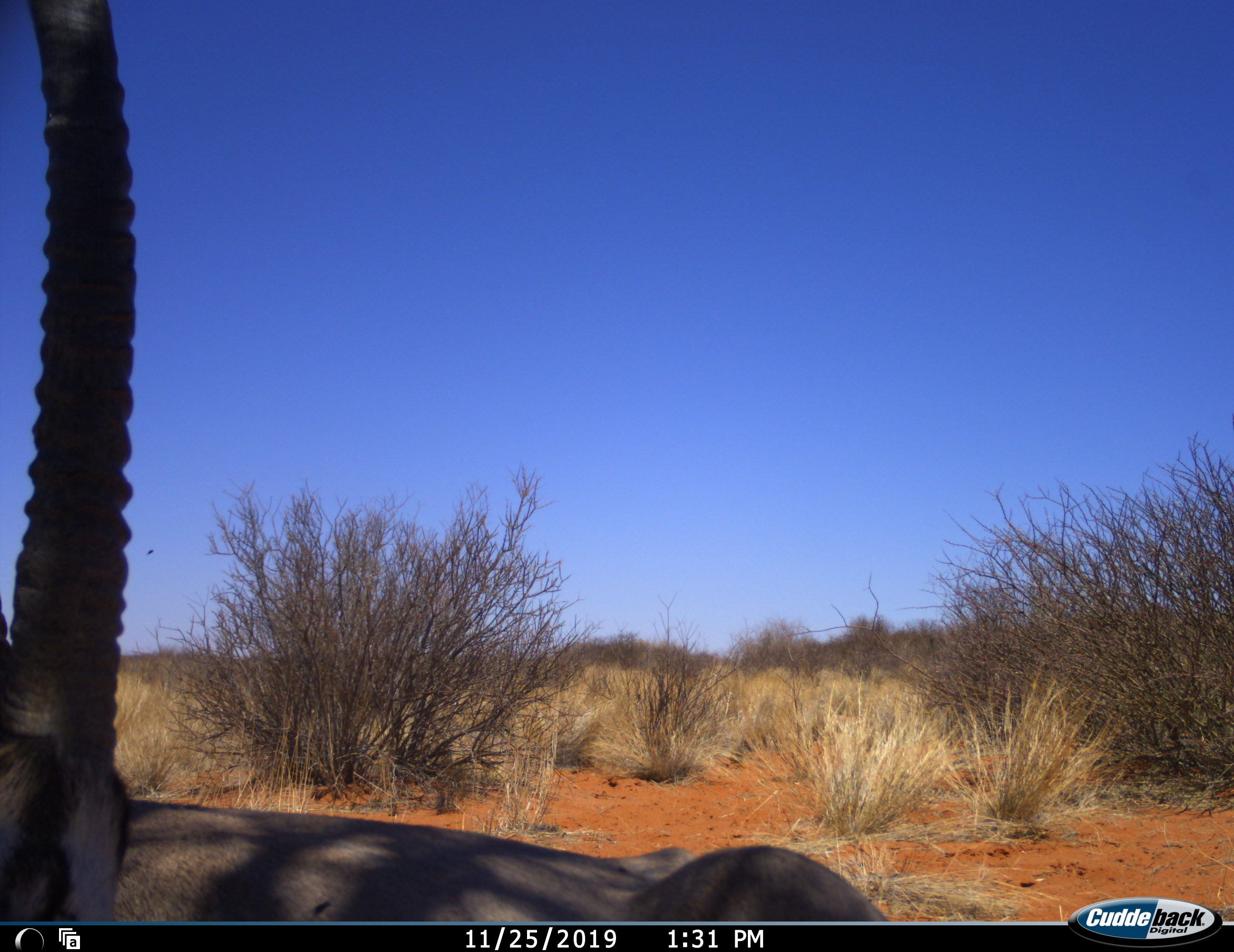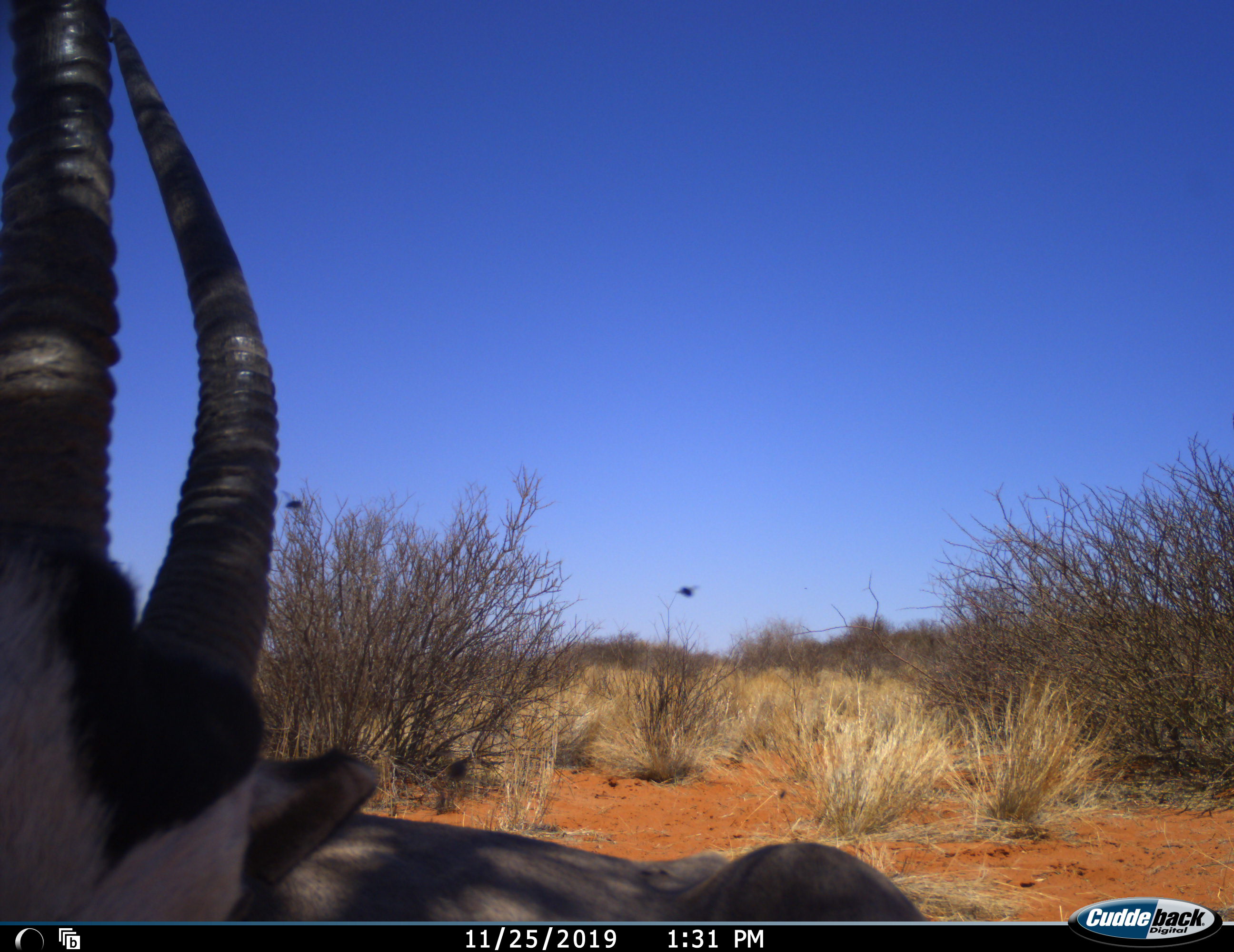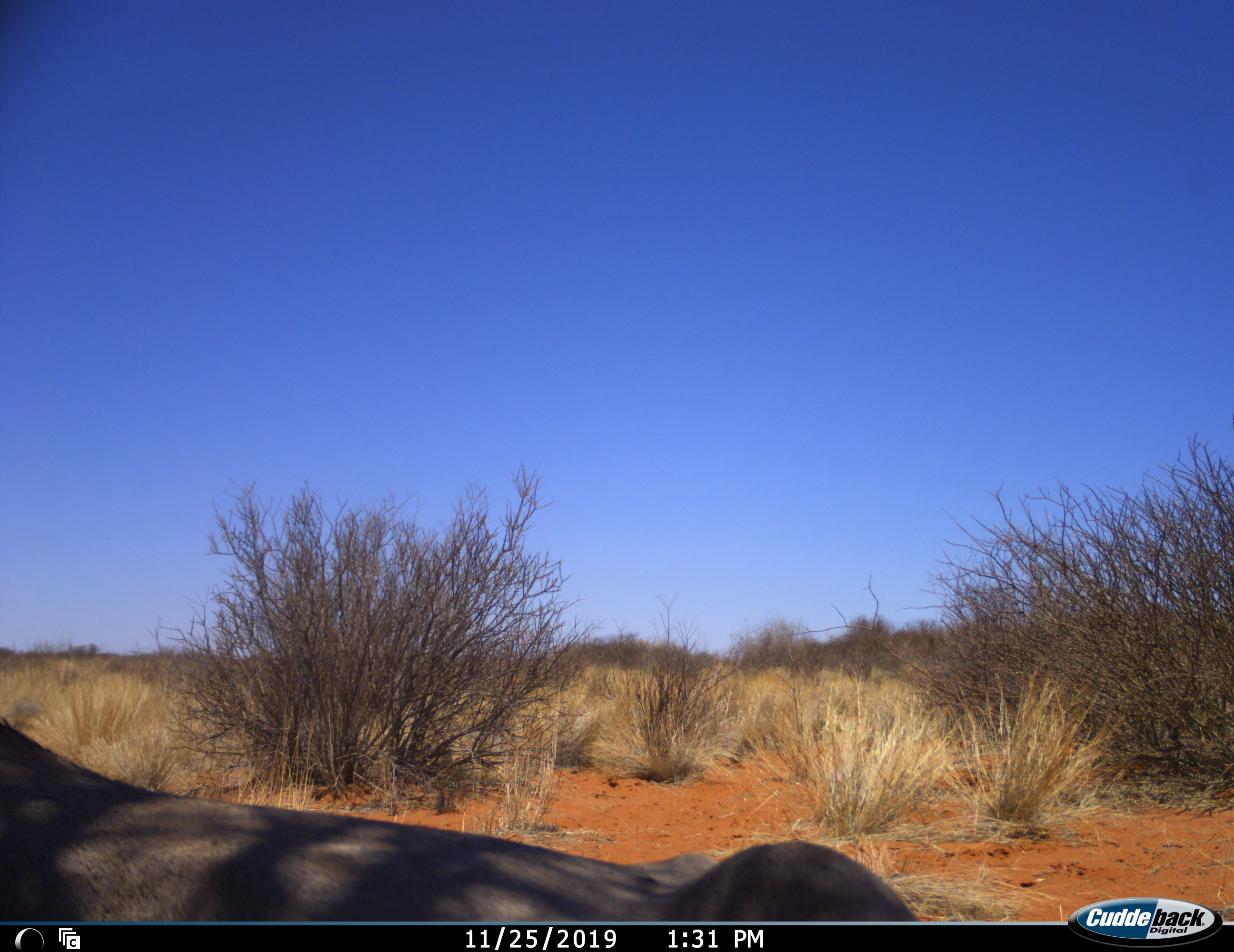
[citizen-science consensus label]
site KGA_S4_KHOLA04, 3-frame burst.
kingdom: Animalia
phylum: Chordata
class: Mammalia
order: Artiodactyla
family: Bovidae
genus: Oryx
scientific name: Oryx gazella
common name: gemsbok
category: oryx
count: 1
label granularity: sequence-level